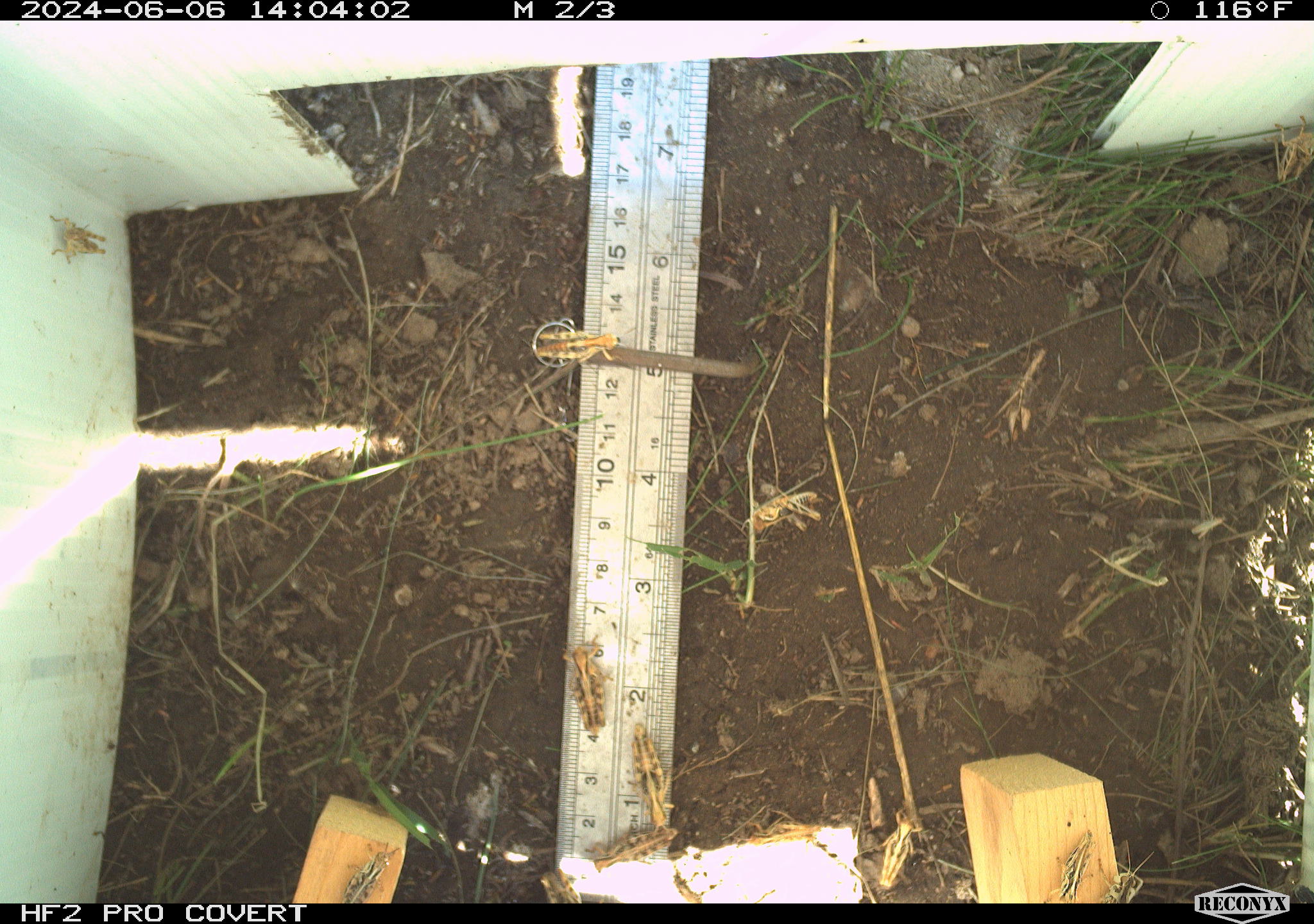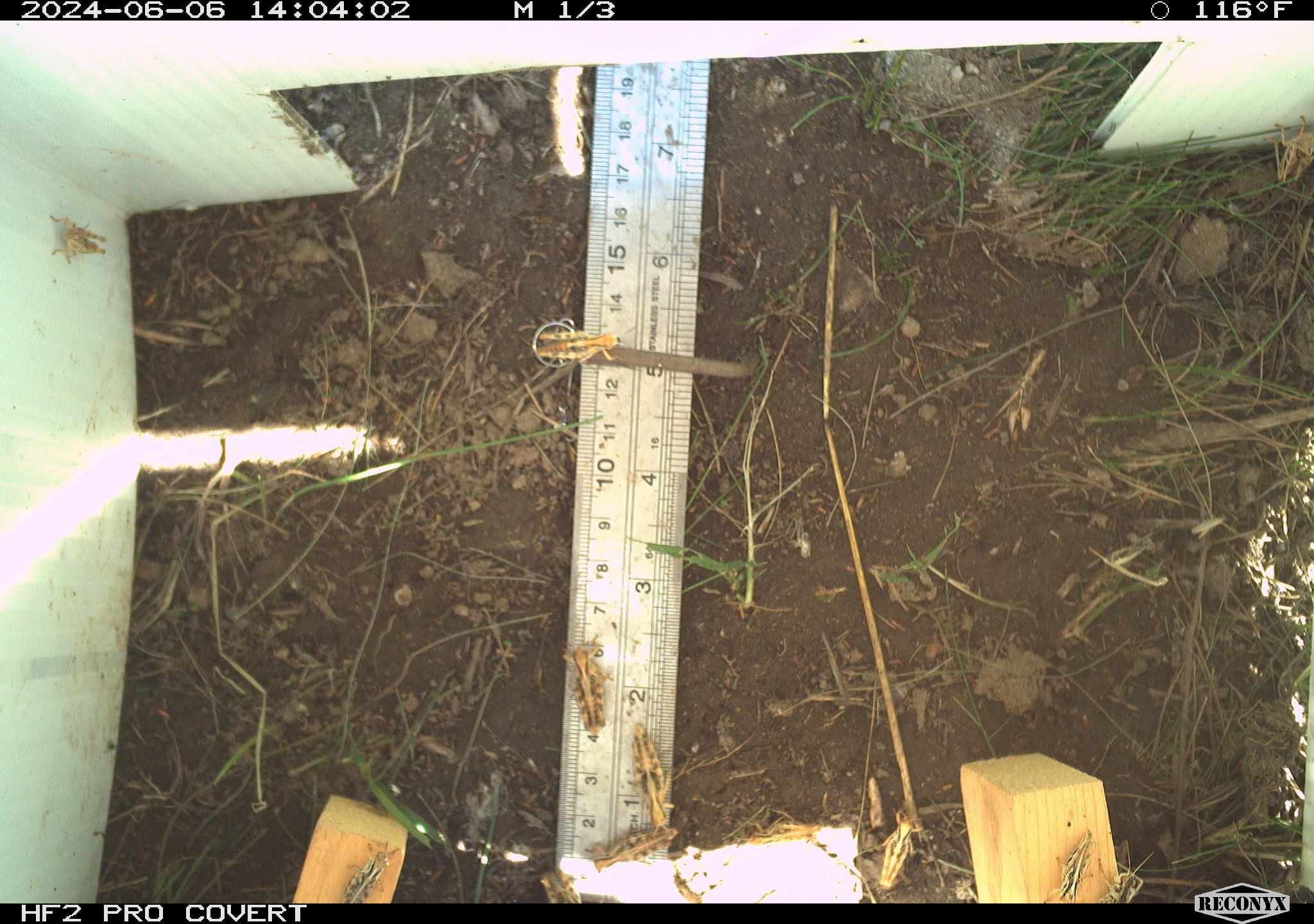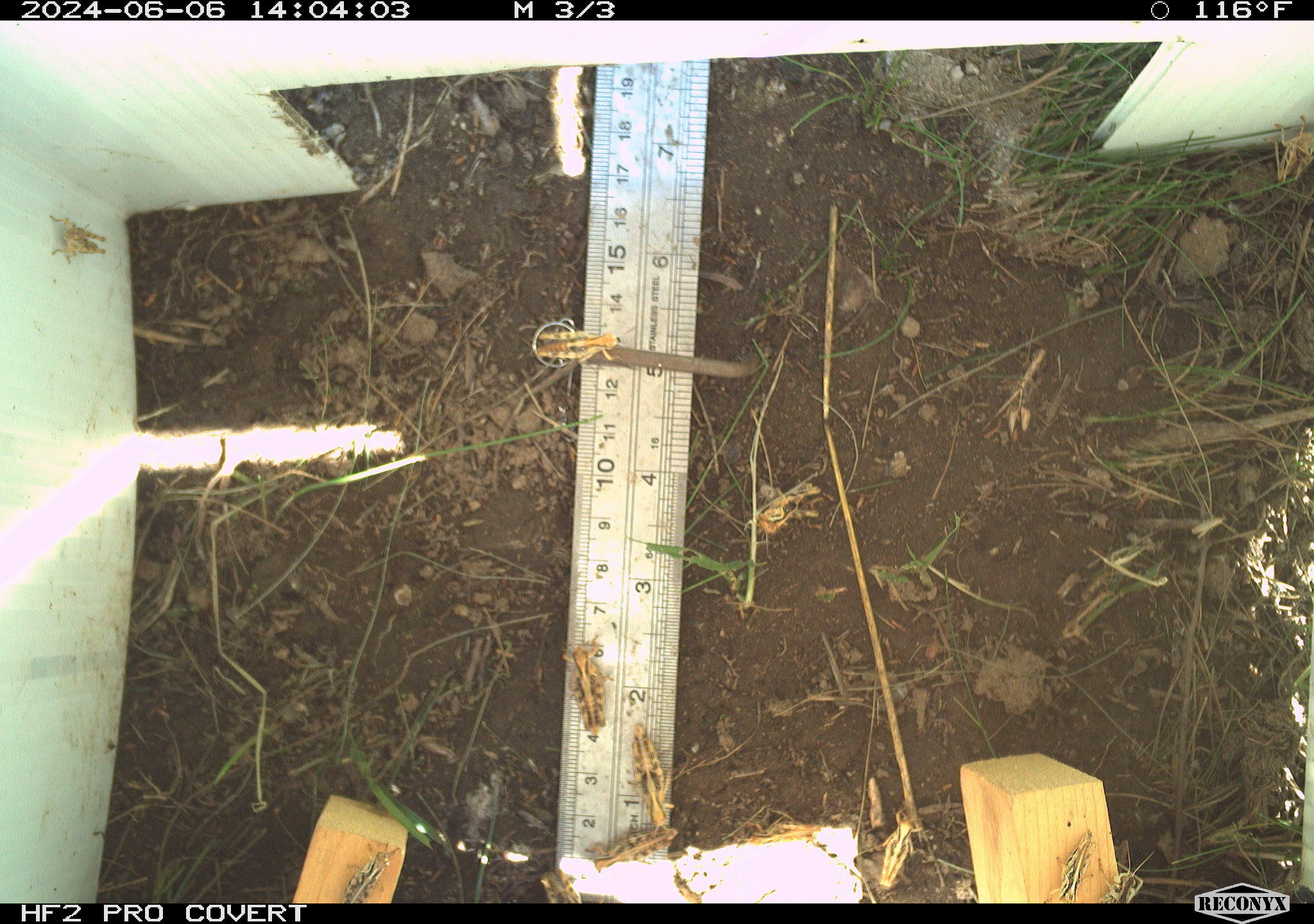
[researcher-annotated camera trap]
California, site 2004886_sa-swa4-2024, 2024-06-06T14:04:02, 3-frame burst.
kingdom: Animalia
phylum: Arthropoda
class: Insecta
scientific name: Insecta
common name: insect